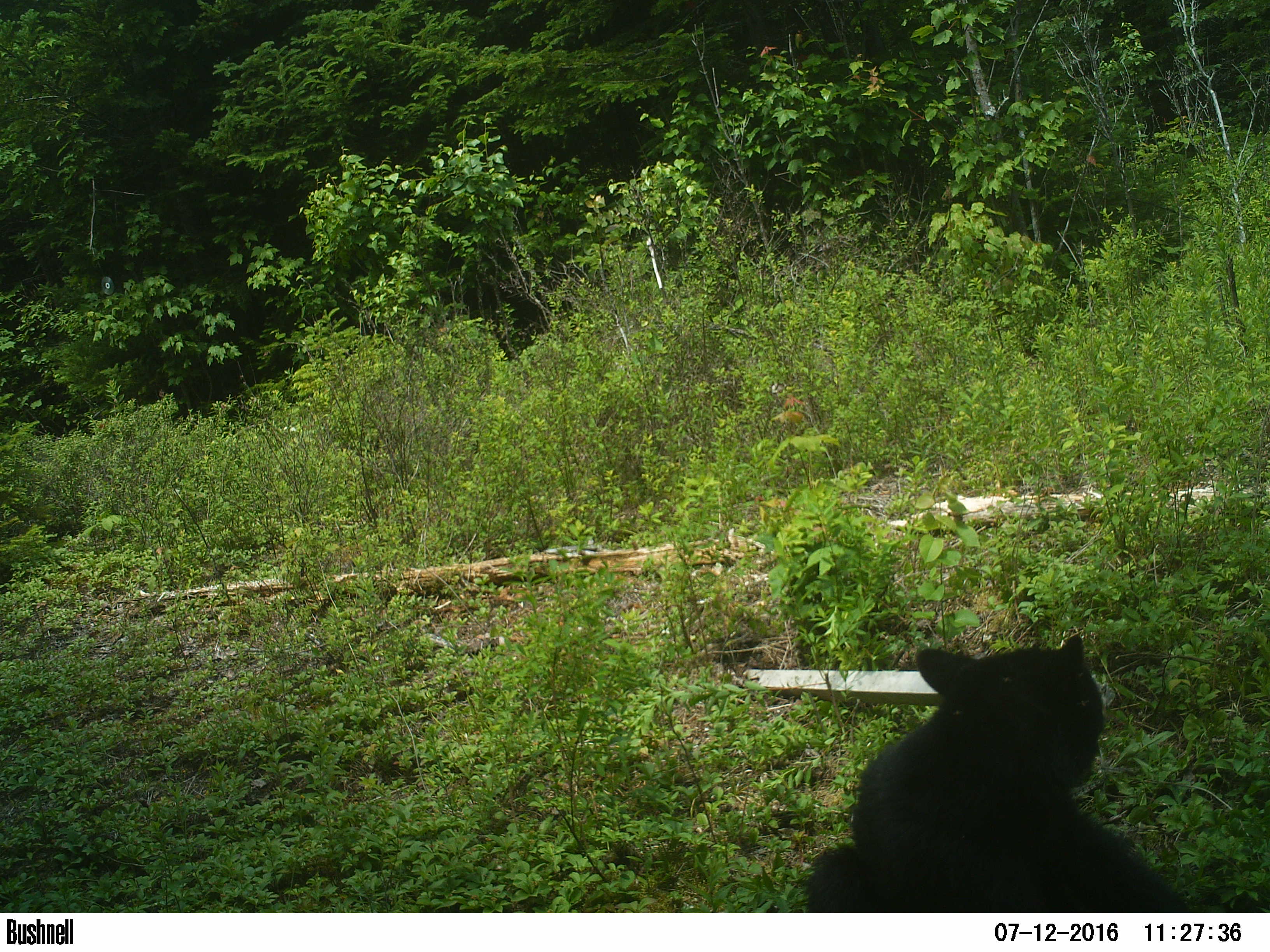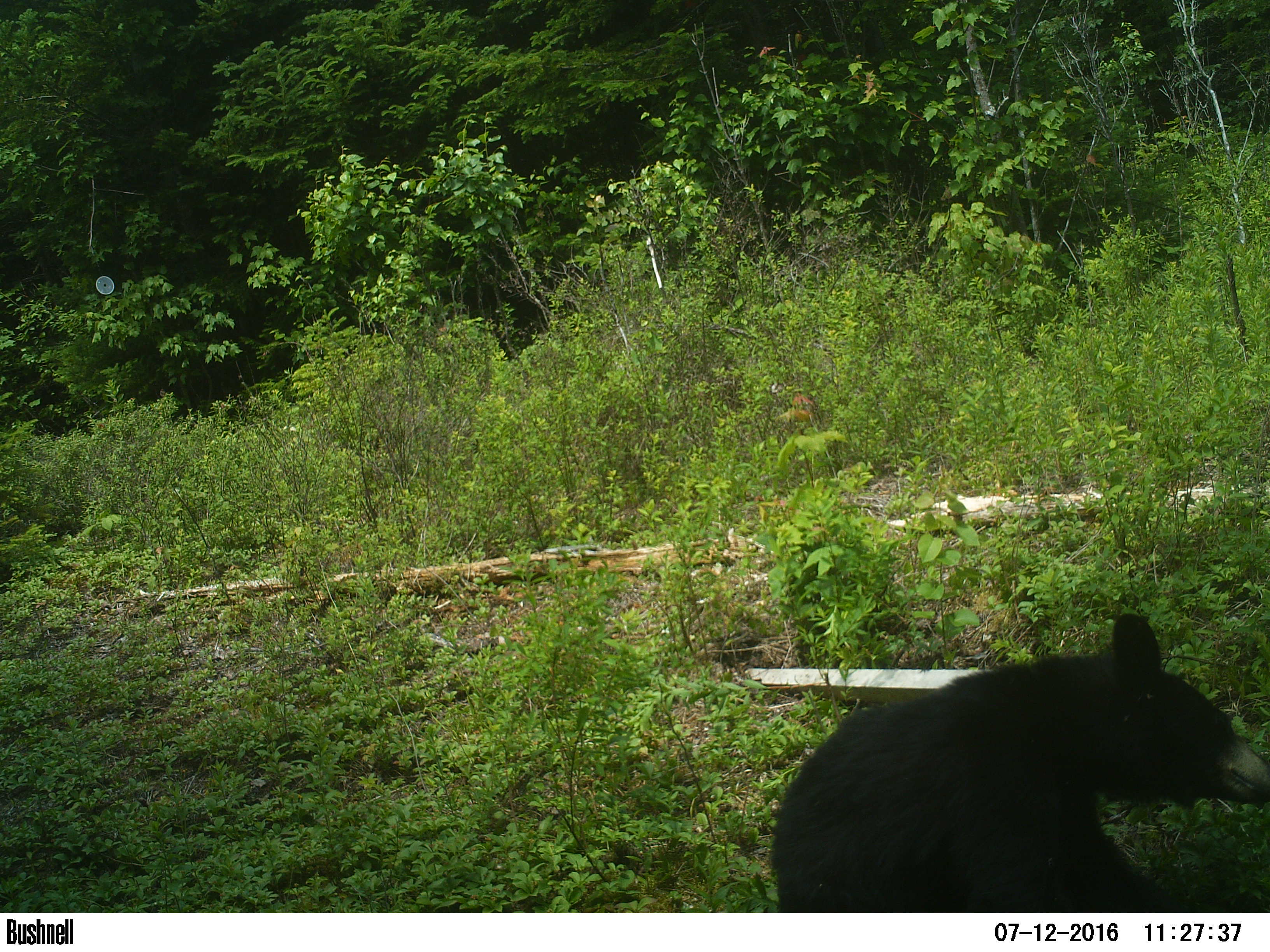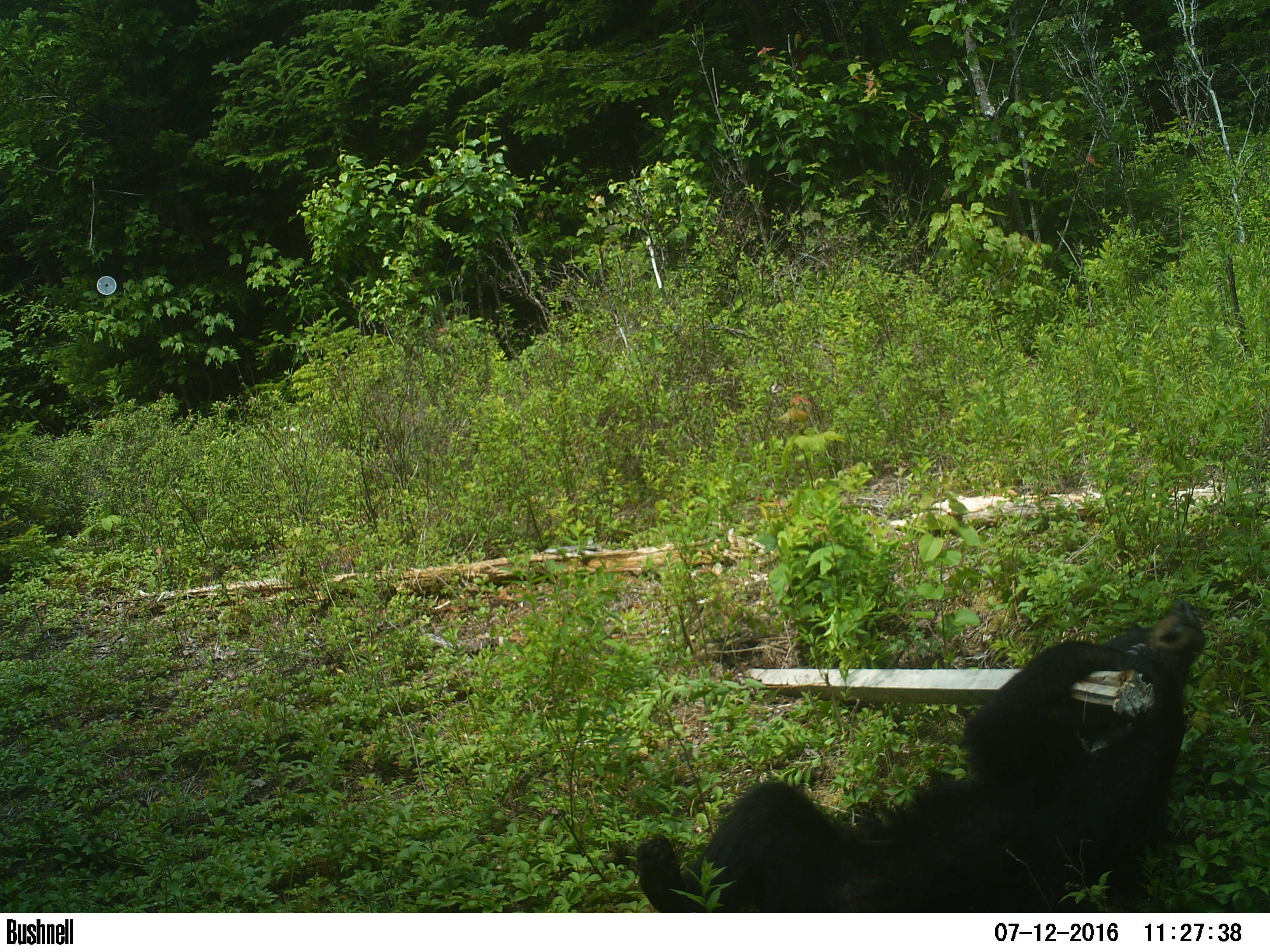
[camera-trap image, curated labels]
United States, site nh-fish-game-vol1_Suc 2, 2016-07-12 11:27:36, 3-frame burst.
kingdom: Animalia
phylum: Chordata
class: Mammalia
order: Carnivora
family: Ursidae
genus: Ursus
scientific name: Ursus americanus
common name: black bear